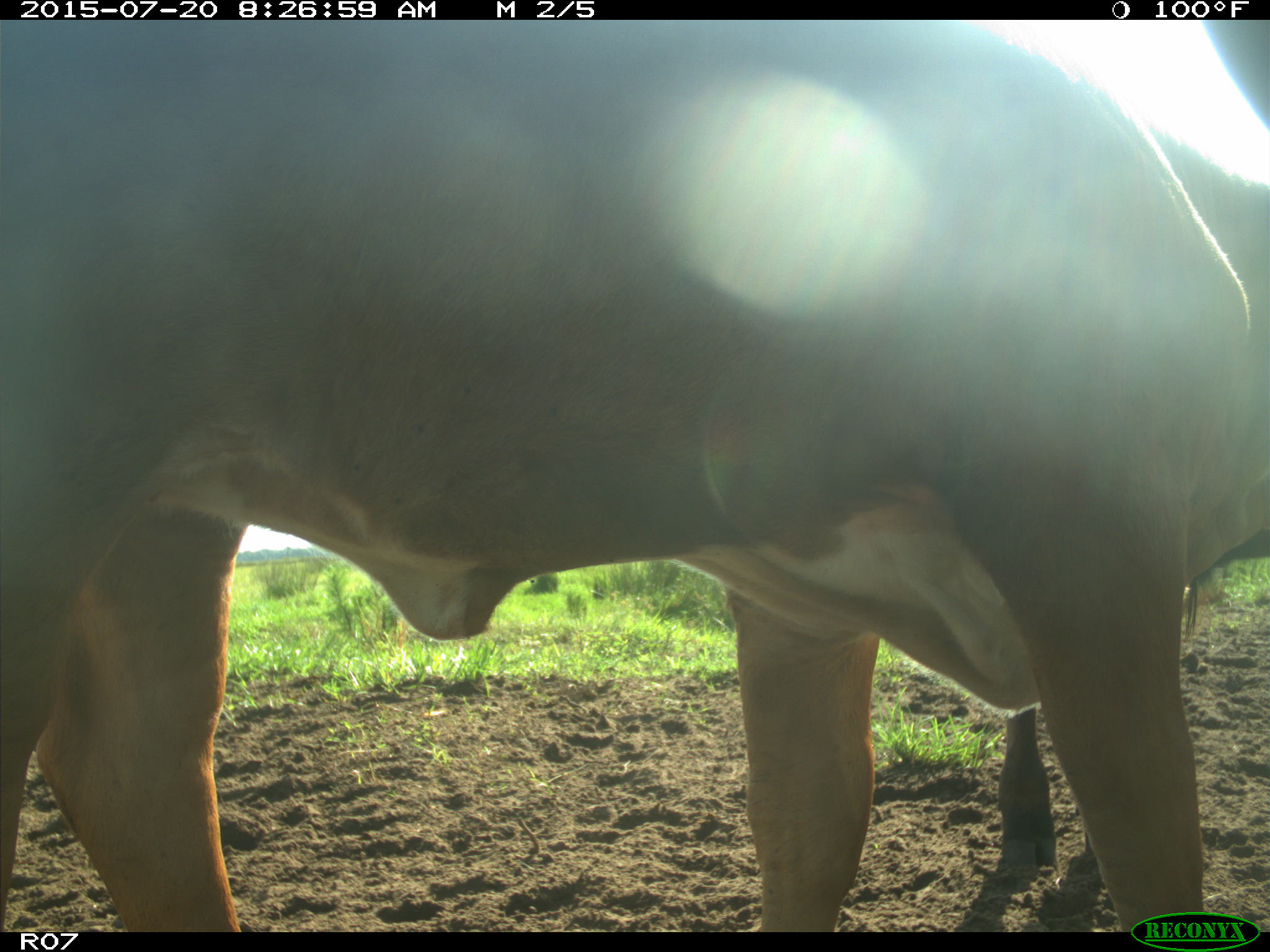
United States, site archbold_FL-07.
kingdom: Animalia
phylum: Chordata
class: Mammalia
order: Artiodactyla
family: Bovidae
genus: Bos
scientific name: Bos taurus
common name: domestic cow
Bos taurus (domestic cow).